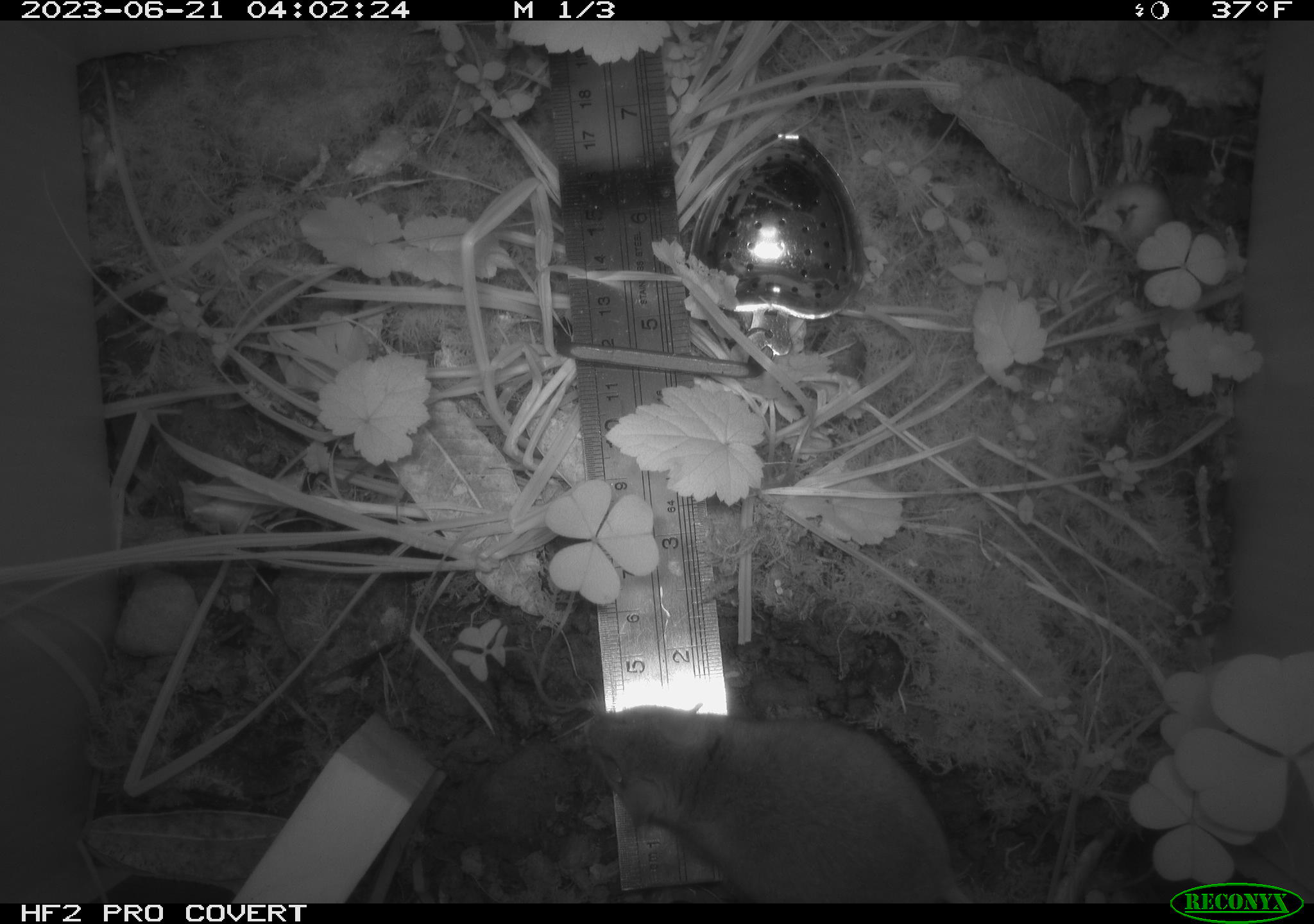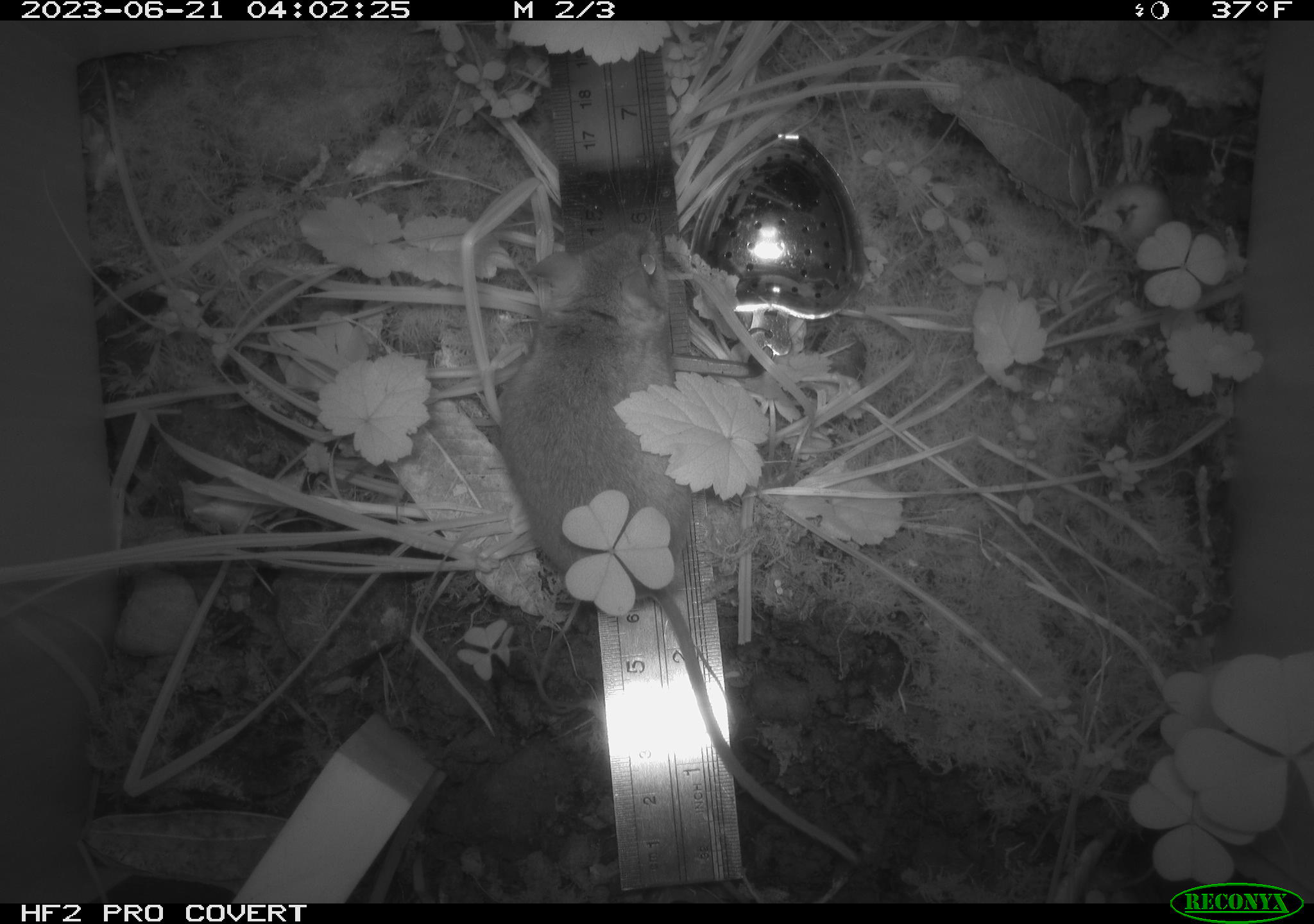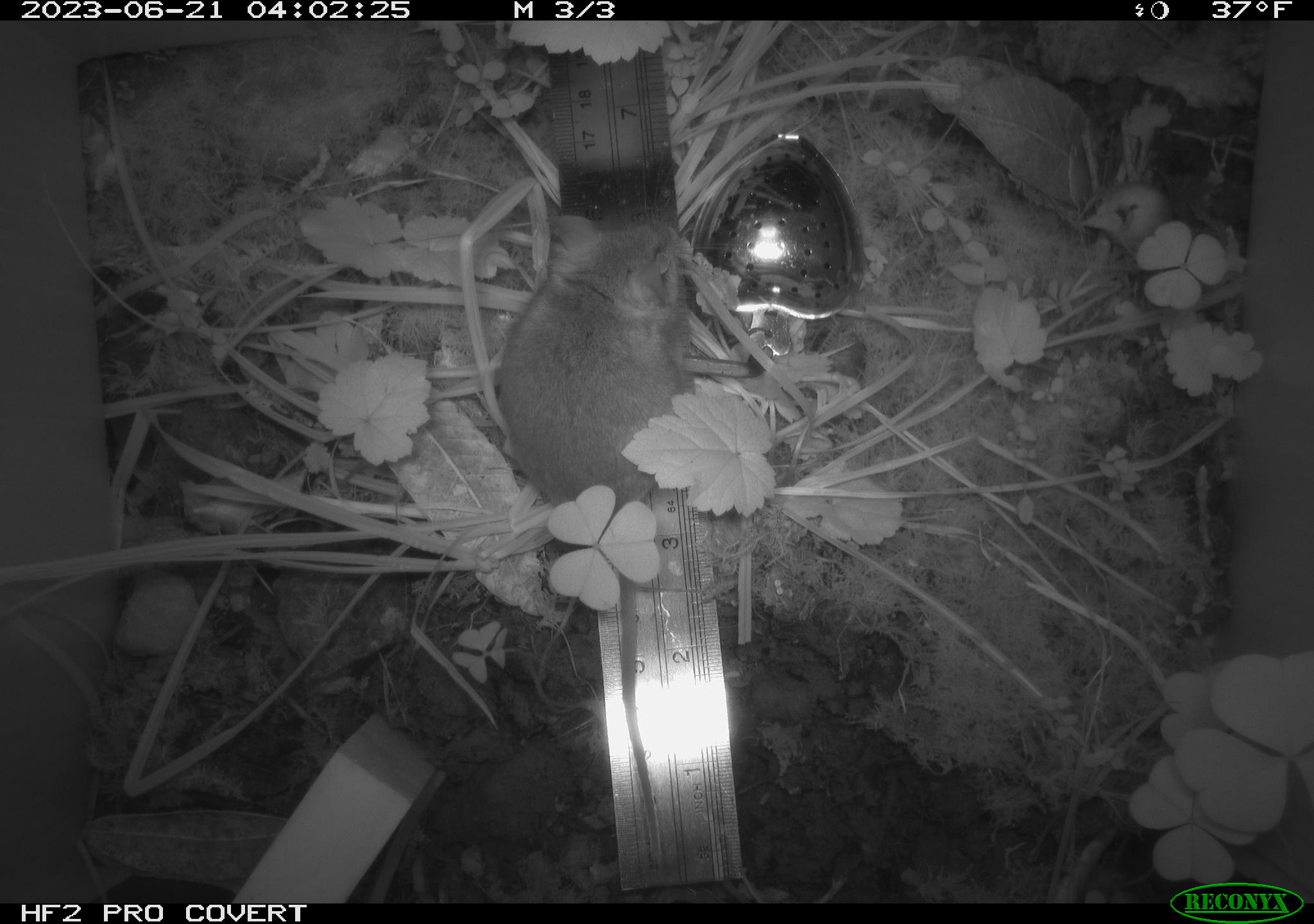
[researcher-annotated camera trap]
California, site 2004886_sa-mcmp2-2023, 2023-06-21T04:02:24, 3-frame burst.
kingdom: Animalia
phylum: Chordata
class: Mammalia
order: Rodentia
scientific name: Rodentia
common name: mouse species